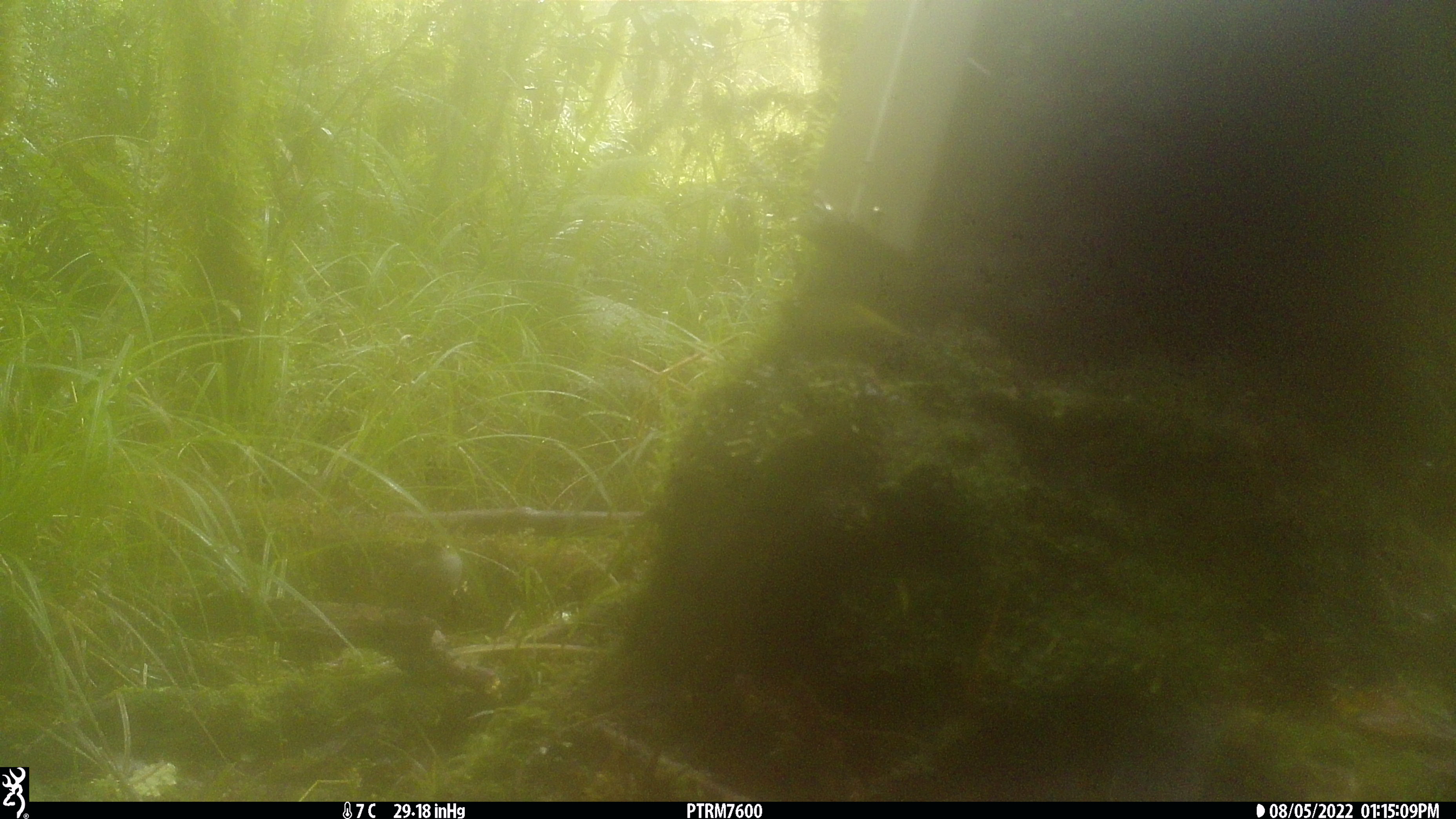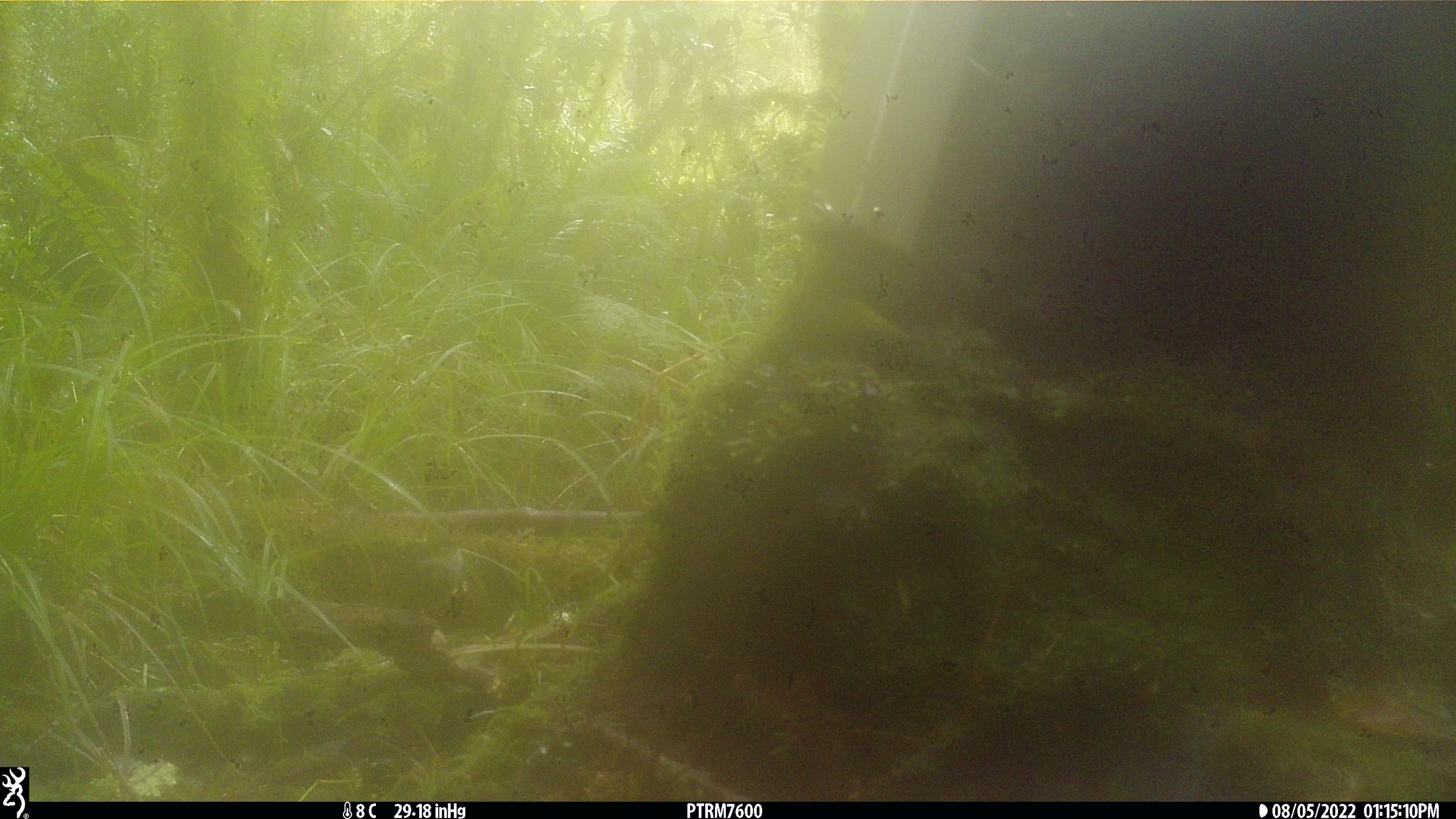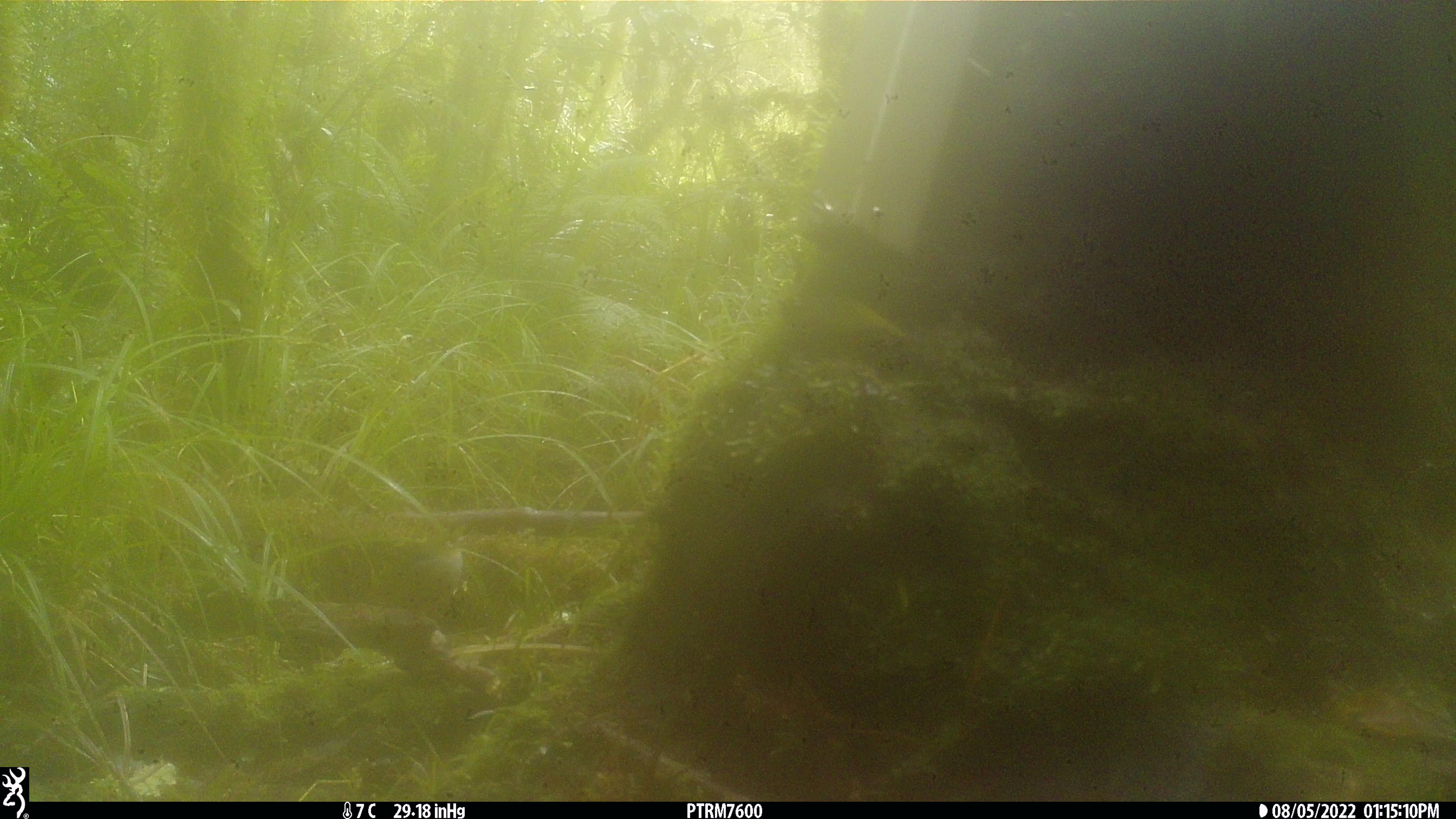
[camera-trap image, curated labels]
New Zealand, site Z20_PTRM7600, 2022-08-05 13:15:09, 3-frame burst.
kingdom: Animalia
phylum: Chordata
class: Aves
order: Passeriformes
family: Zosteropidae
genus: Zosterops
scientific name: Zosterops lateralis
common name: silvereye